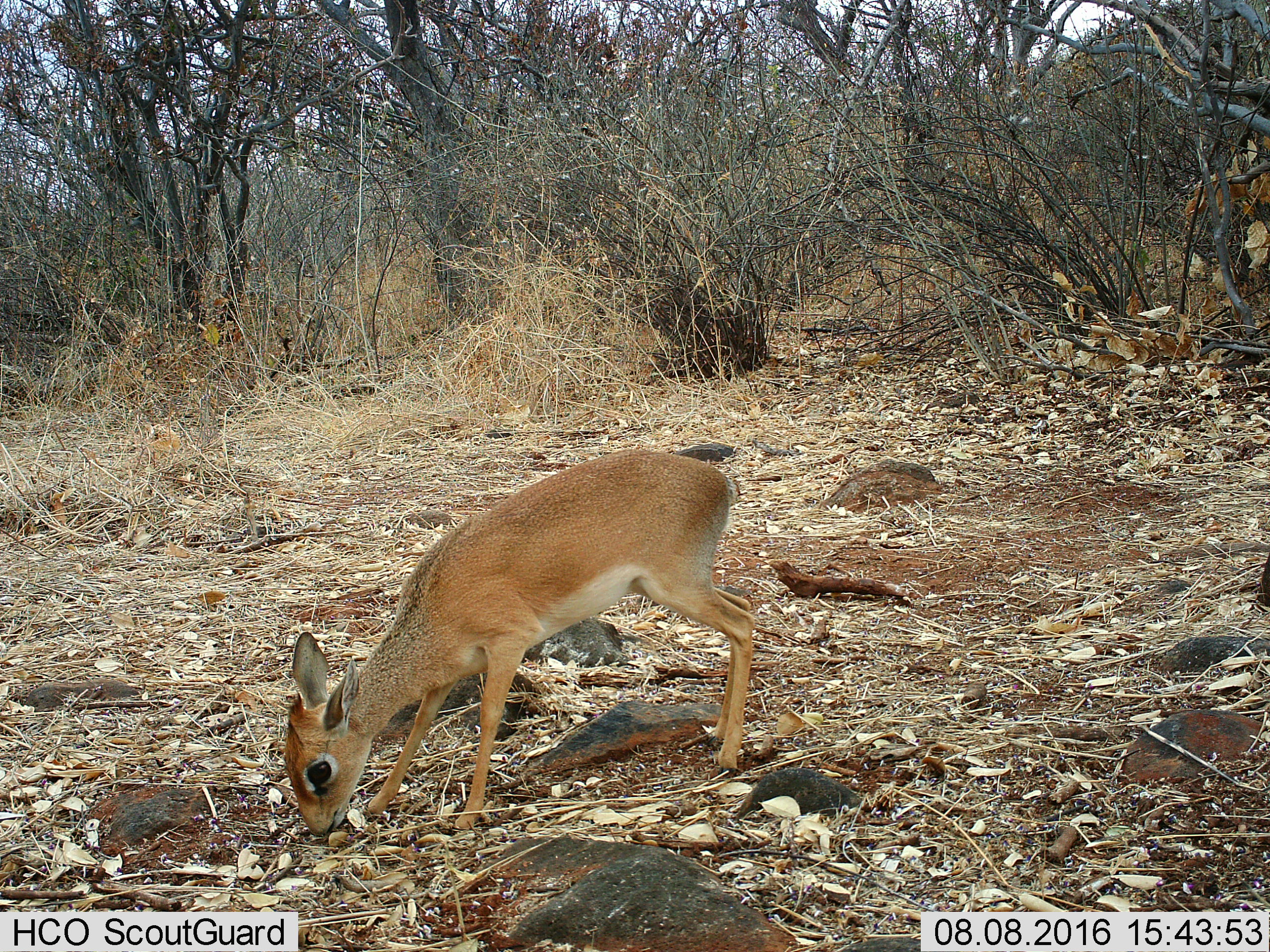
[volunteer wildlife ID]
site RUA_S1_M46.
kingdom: Animalia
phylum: Chordata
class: Mammalia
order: Artiodactyla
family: Bovidae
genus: Madoqua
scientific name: Madoqua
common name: dik-dik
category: dikdik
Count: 1.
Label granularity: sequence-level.